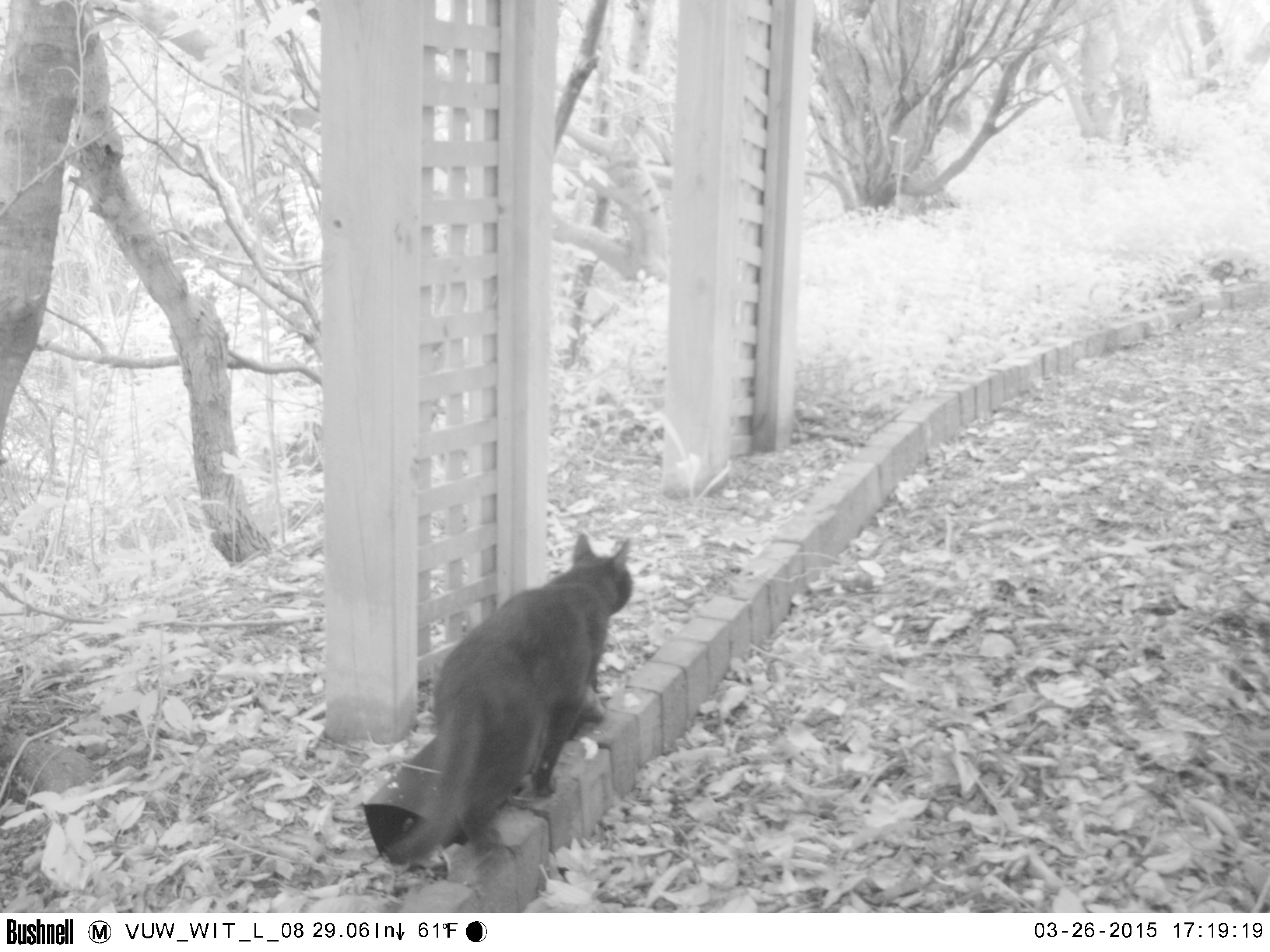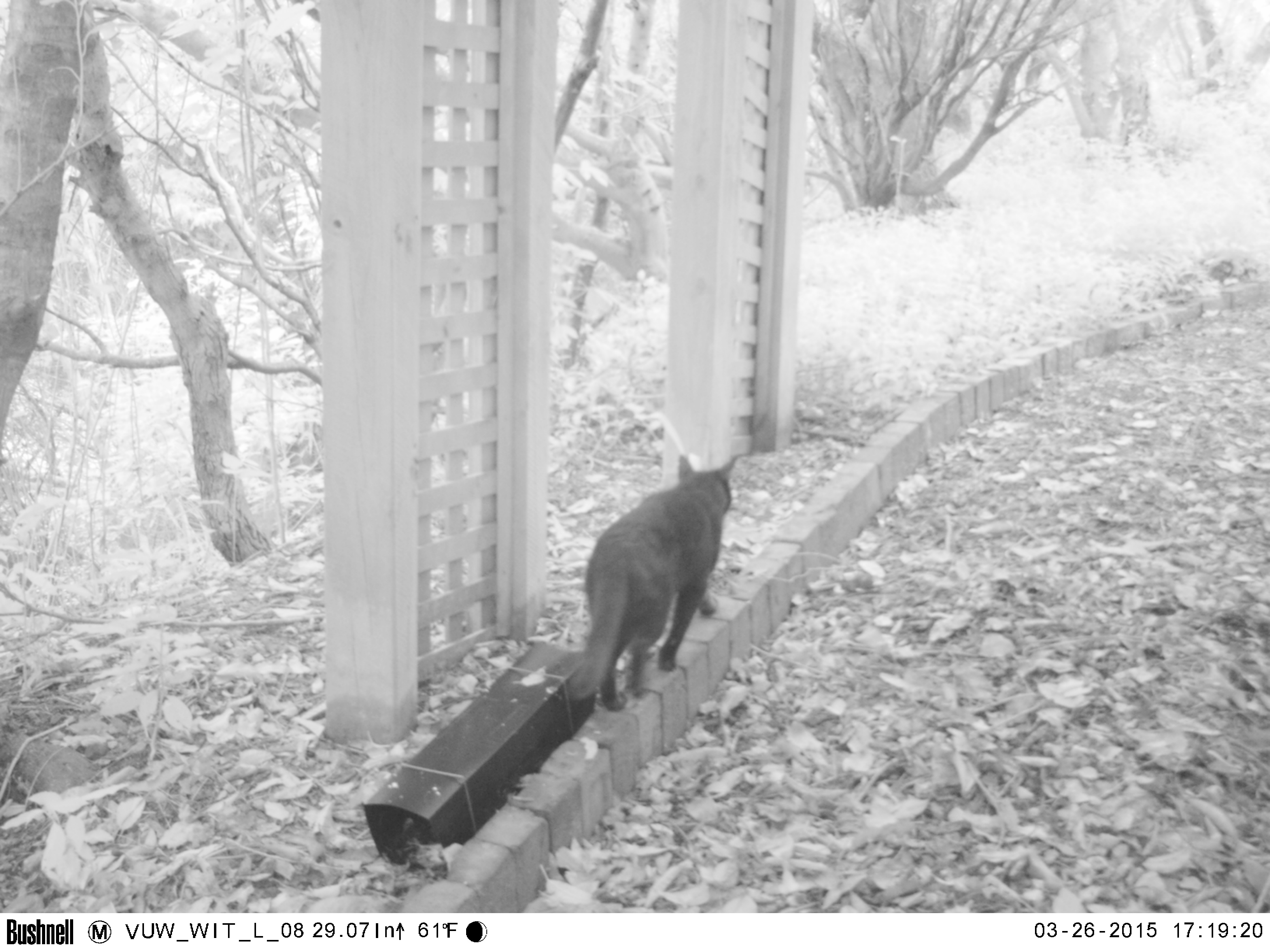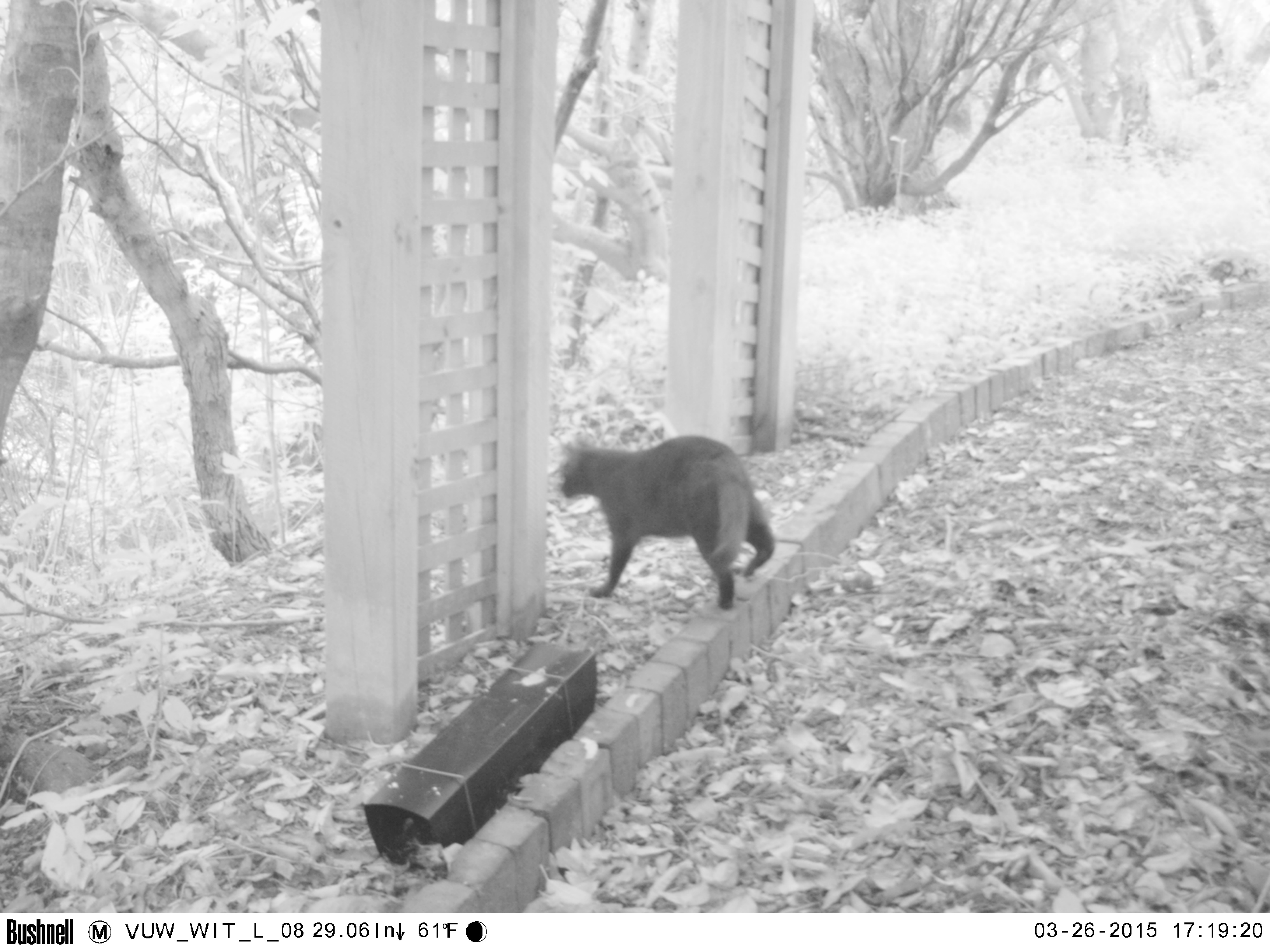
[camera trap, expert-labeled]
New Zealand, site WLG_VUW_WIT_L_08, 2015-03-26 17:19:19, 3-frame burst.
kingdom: Animalia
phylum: Chordata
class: Mammalia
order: Carnivora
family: Felidae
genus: Felis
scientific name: Felis catus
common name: domestic cat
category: cat